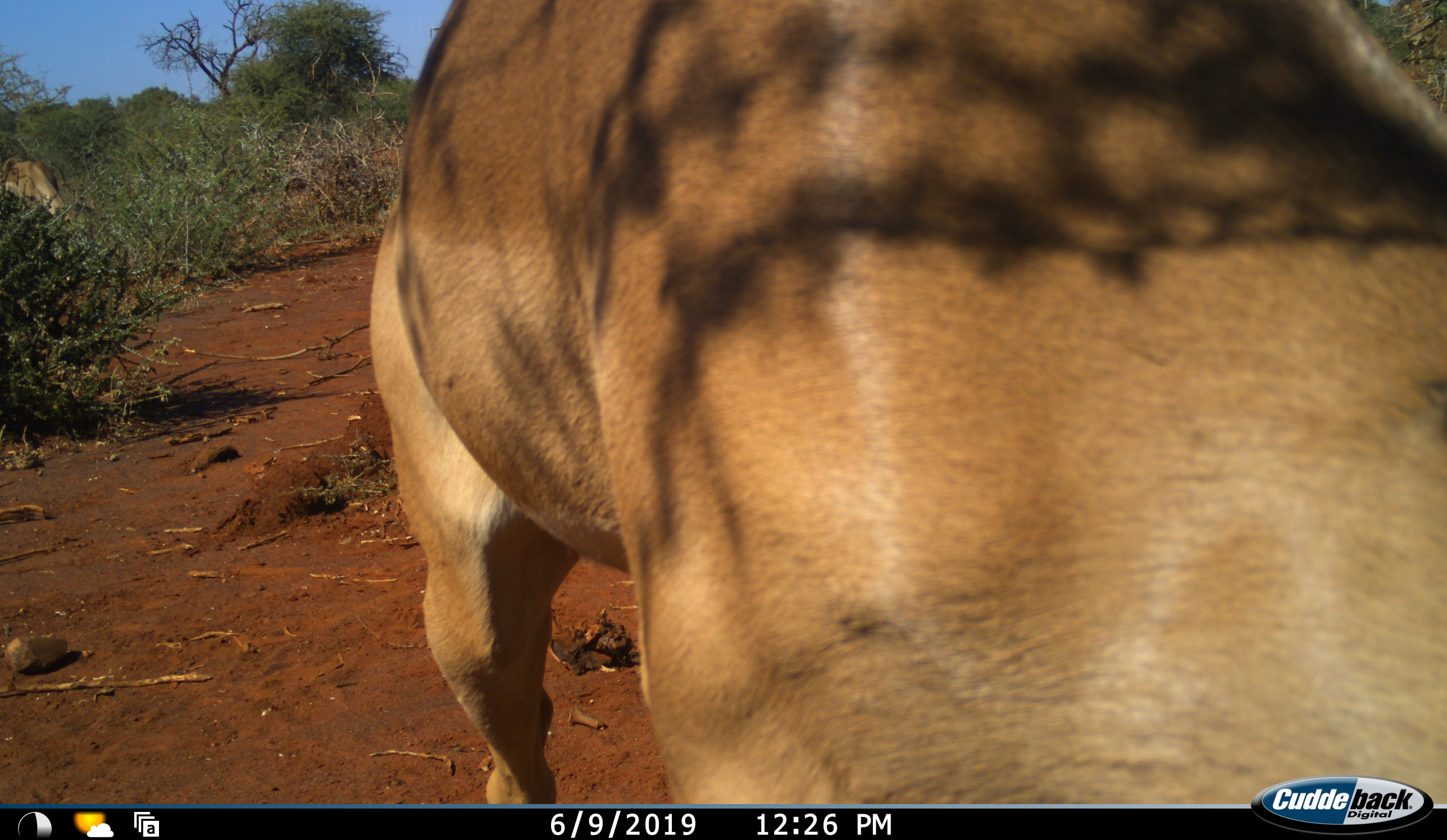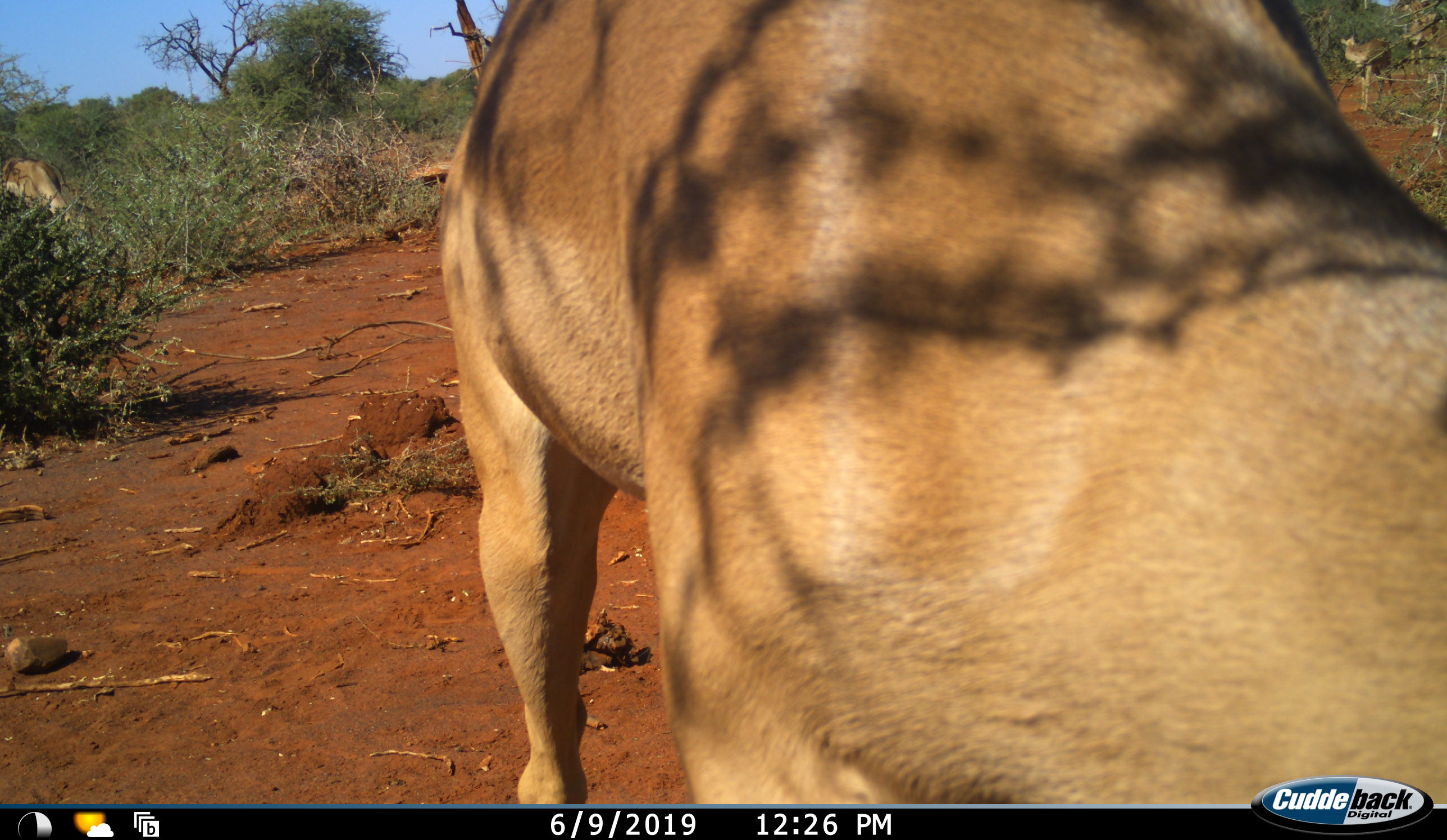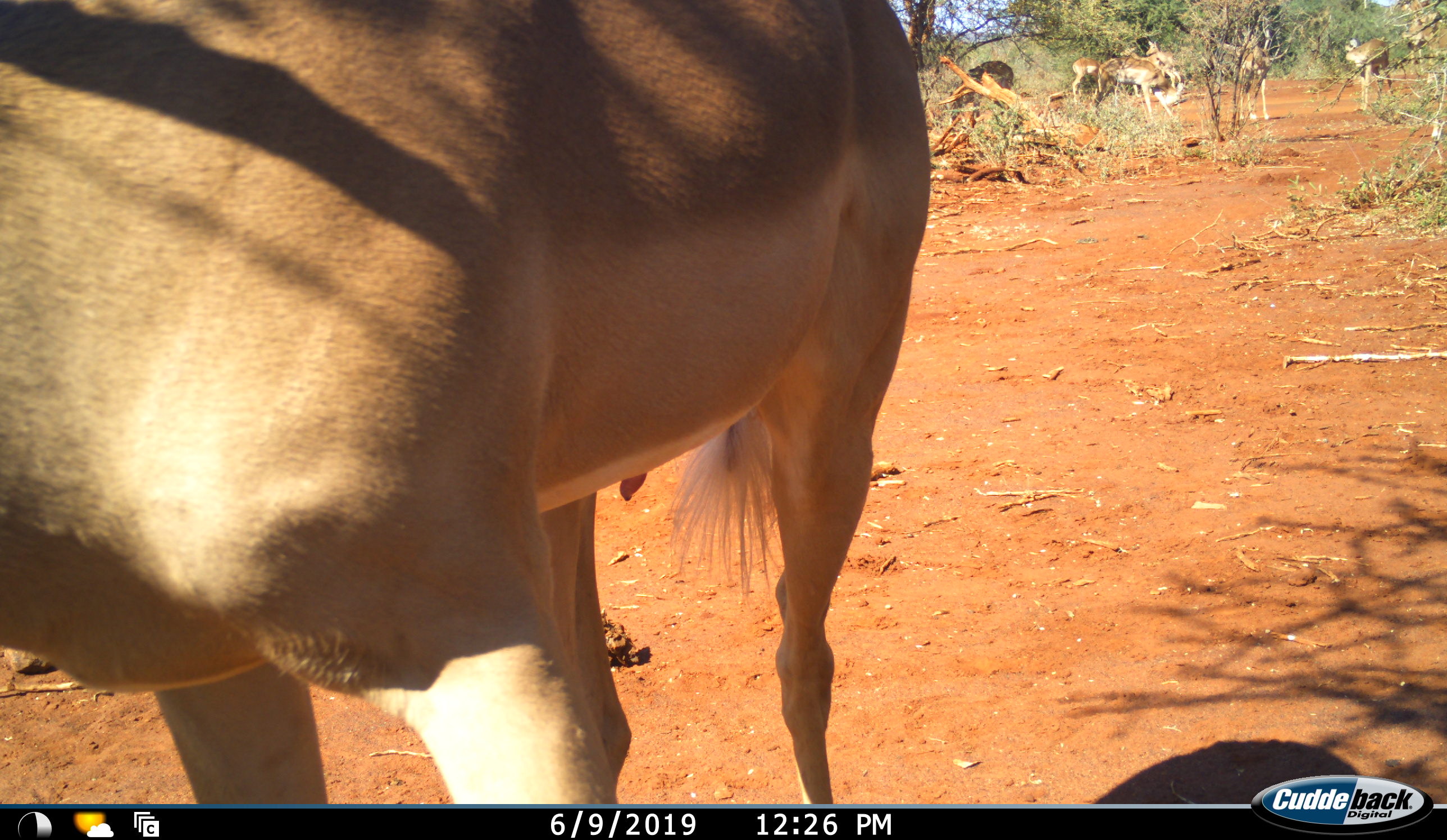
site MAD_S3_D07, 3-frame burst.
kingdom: Animalia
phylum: Chordata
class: Mammalia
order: Artiodactyla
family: Bovidae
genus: Aepyceros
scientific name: Aepyceros melampus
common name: impala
Impala (Aepyceros melampus), count 5. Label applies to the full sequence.